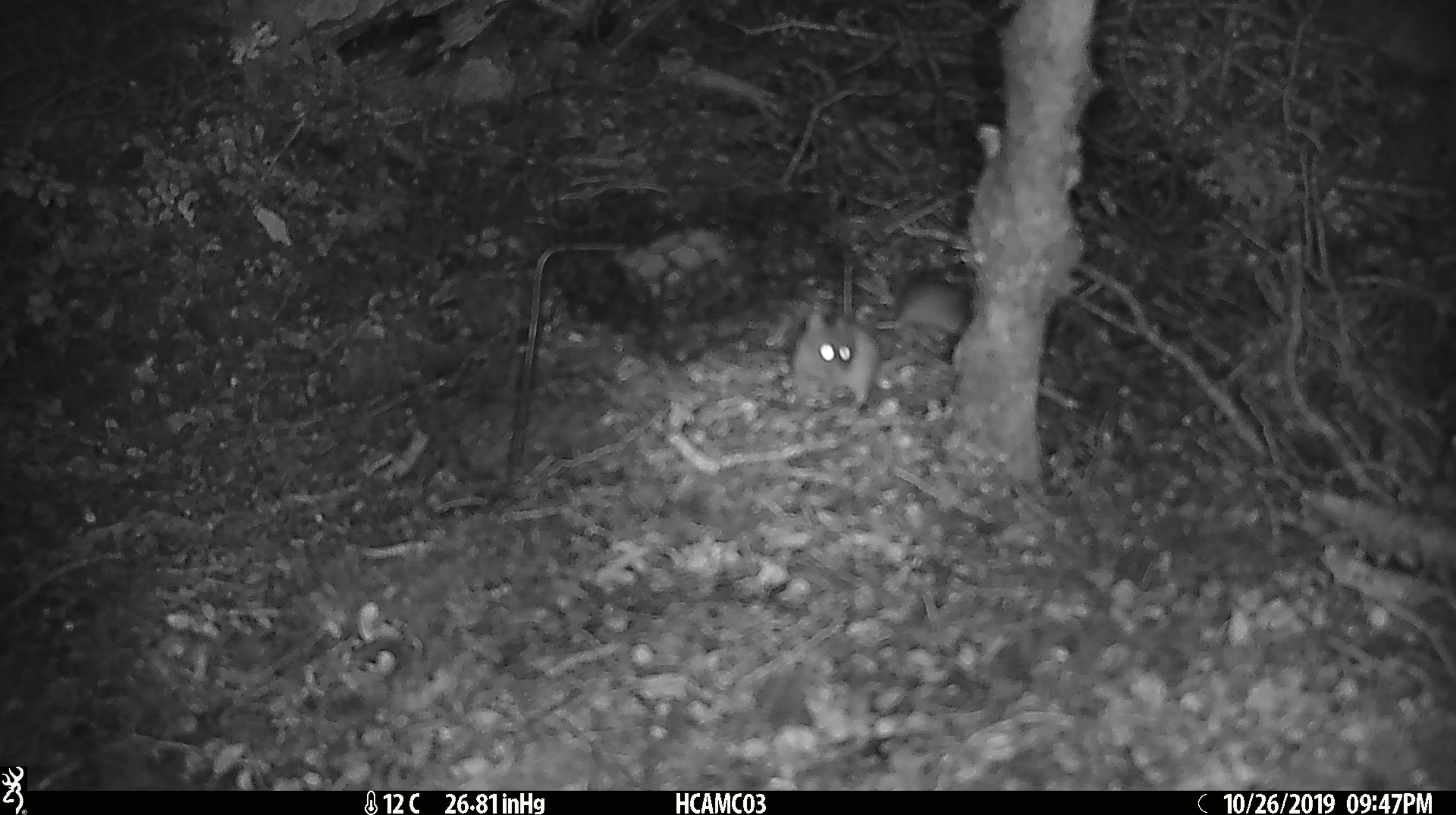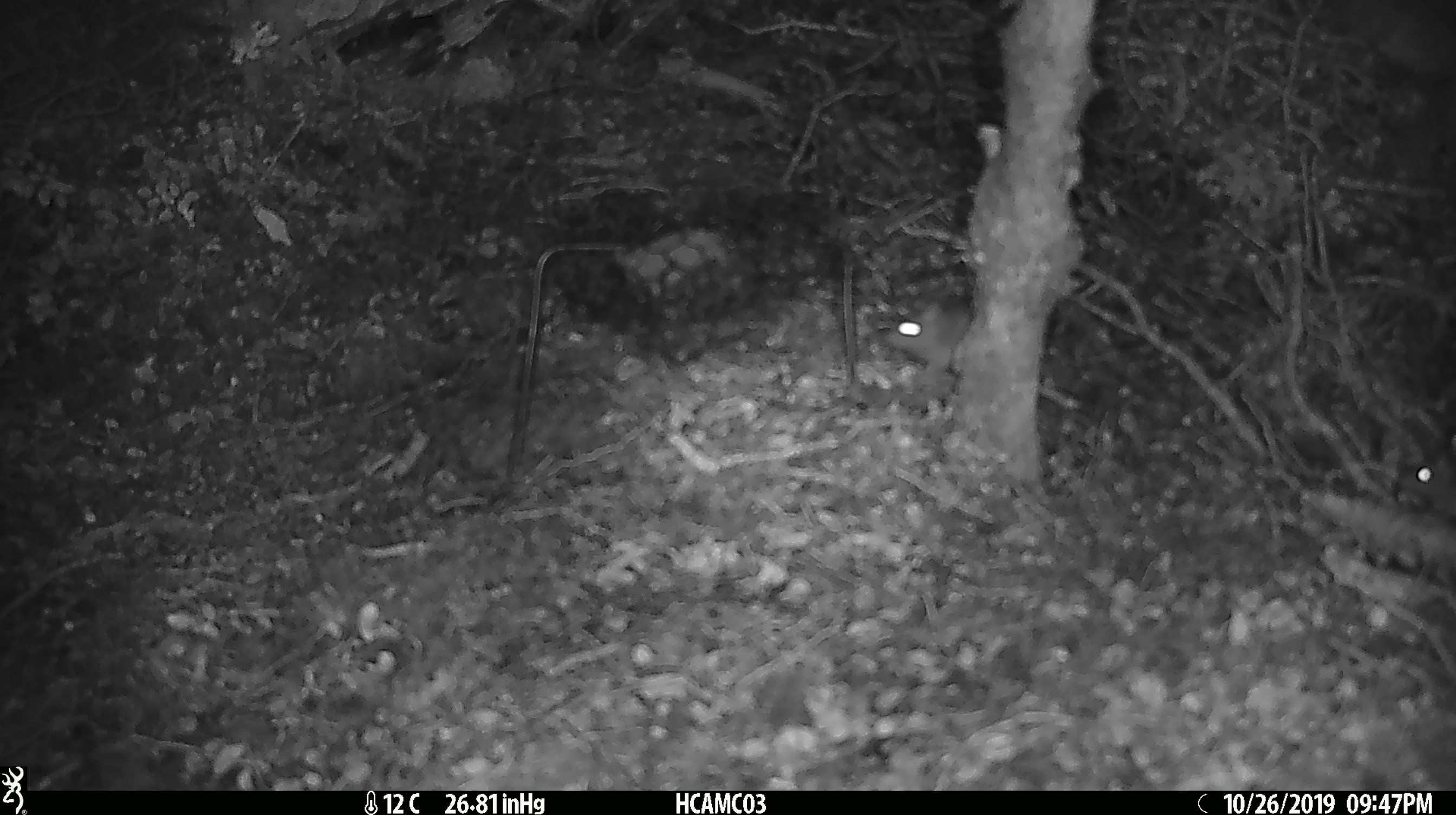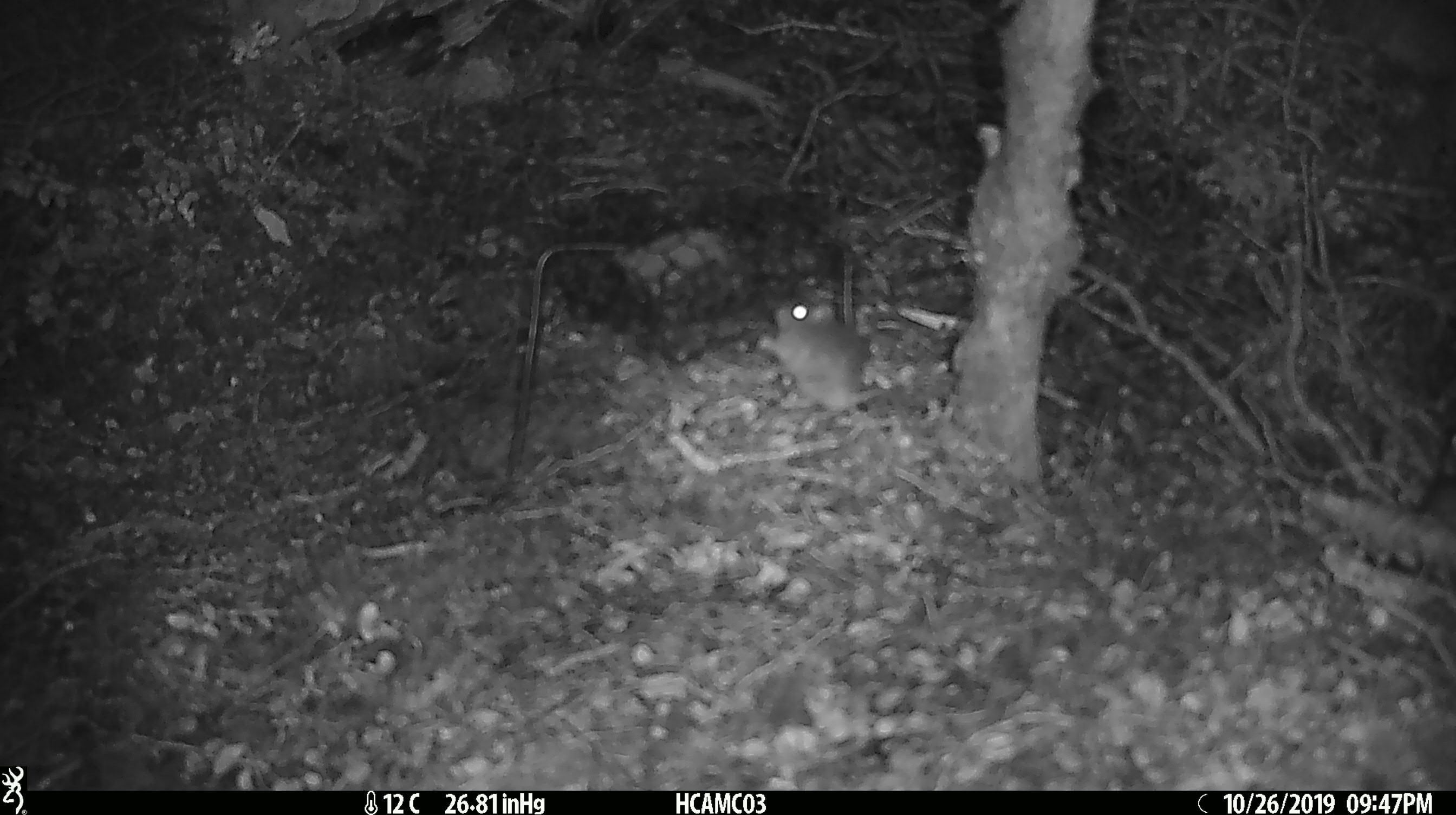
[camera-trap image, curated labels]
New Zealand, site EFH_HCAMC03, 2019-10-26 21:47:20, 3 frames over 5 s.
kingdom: Animalia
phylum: Chordata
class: Mammalia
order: Rodentia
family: Muridae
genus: Mus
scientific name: Mus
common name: mouse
Mouse (Mus).